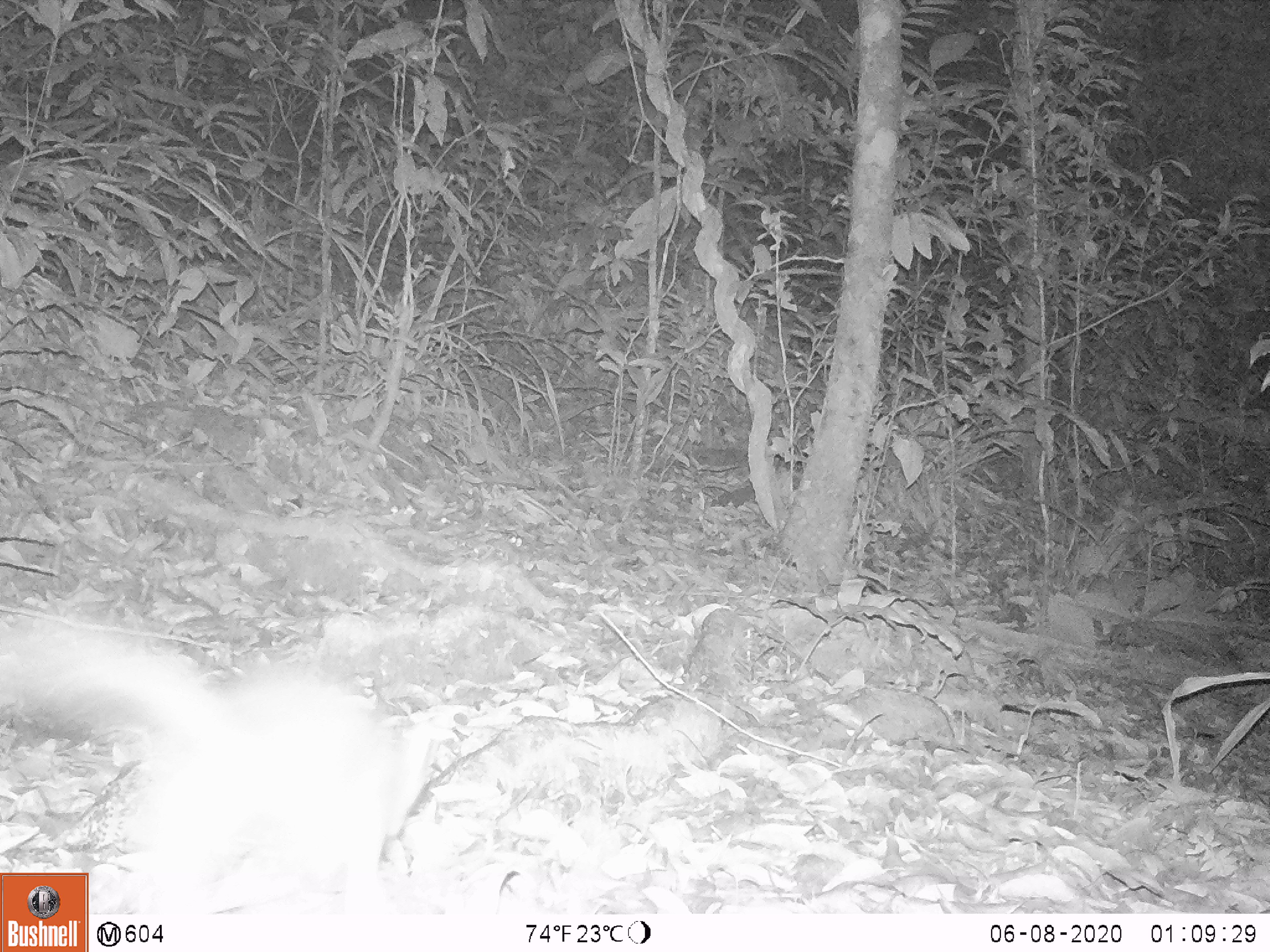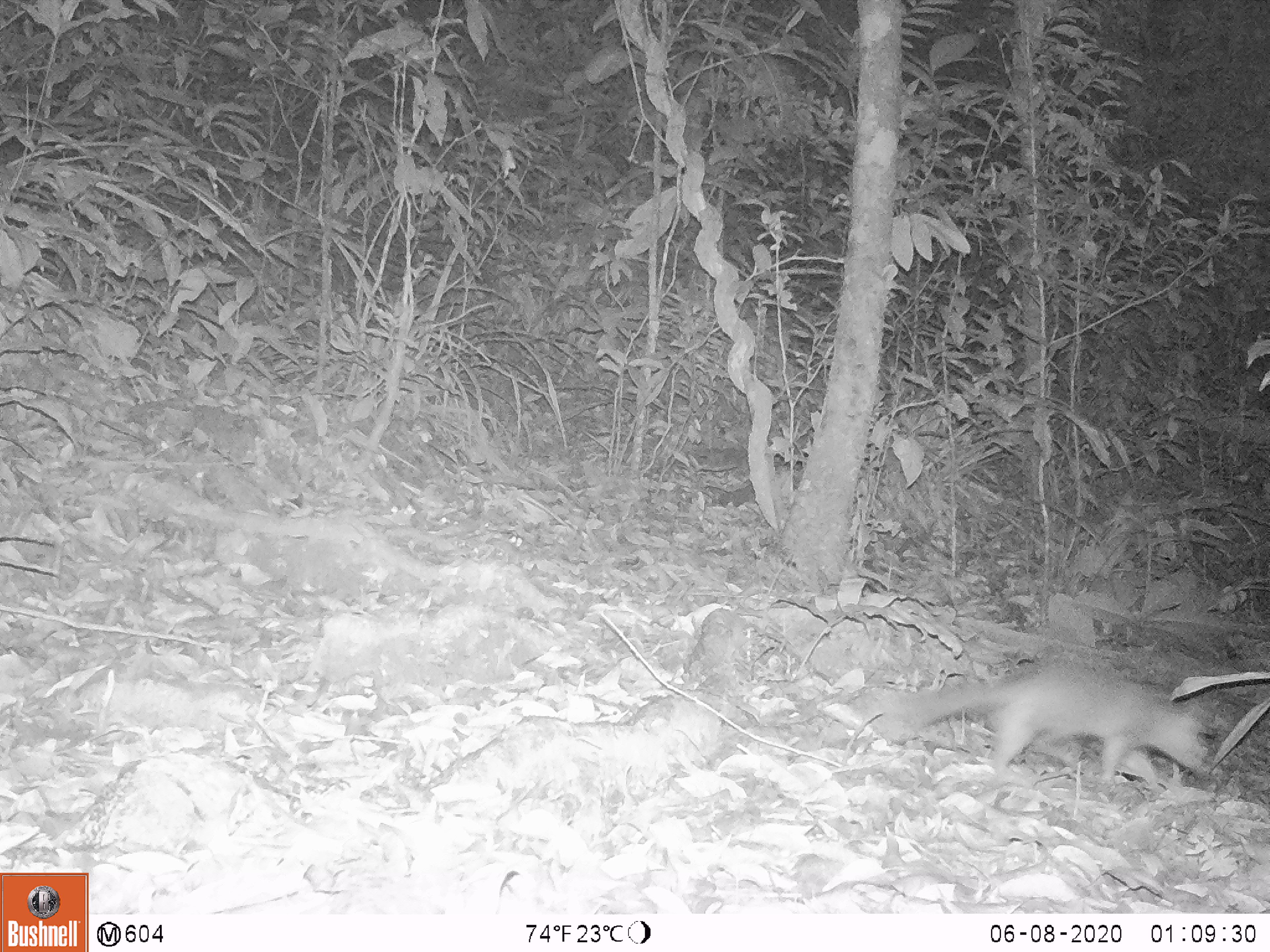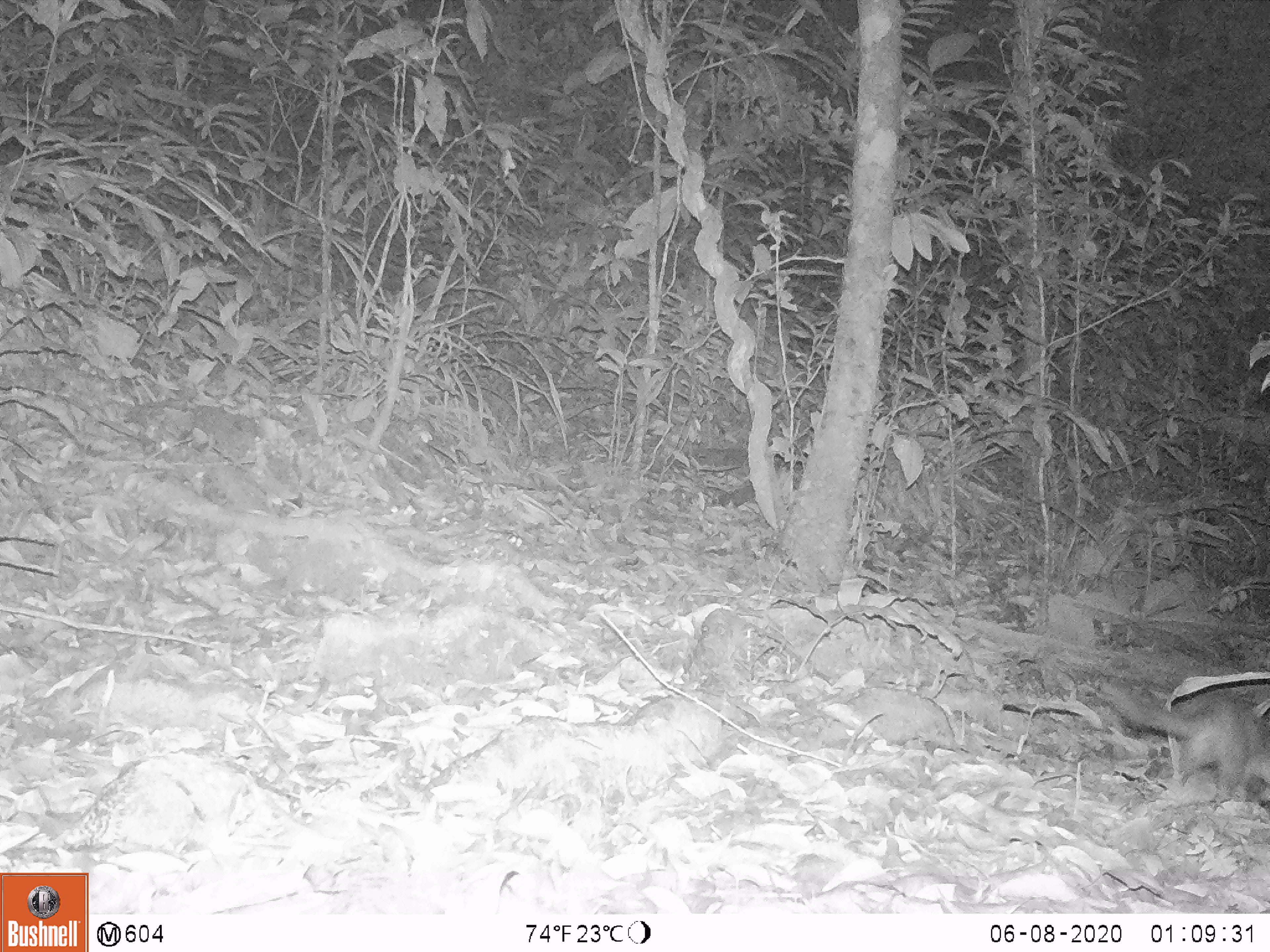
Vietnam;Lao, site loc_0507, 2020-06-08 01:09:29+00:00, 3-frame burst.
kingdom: Animalia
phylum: Chordata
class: Mammalia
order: Carnivora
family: Mustelidae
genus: Melogale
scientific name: Melogale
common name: ferret badger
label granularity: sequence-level